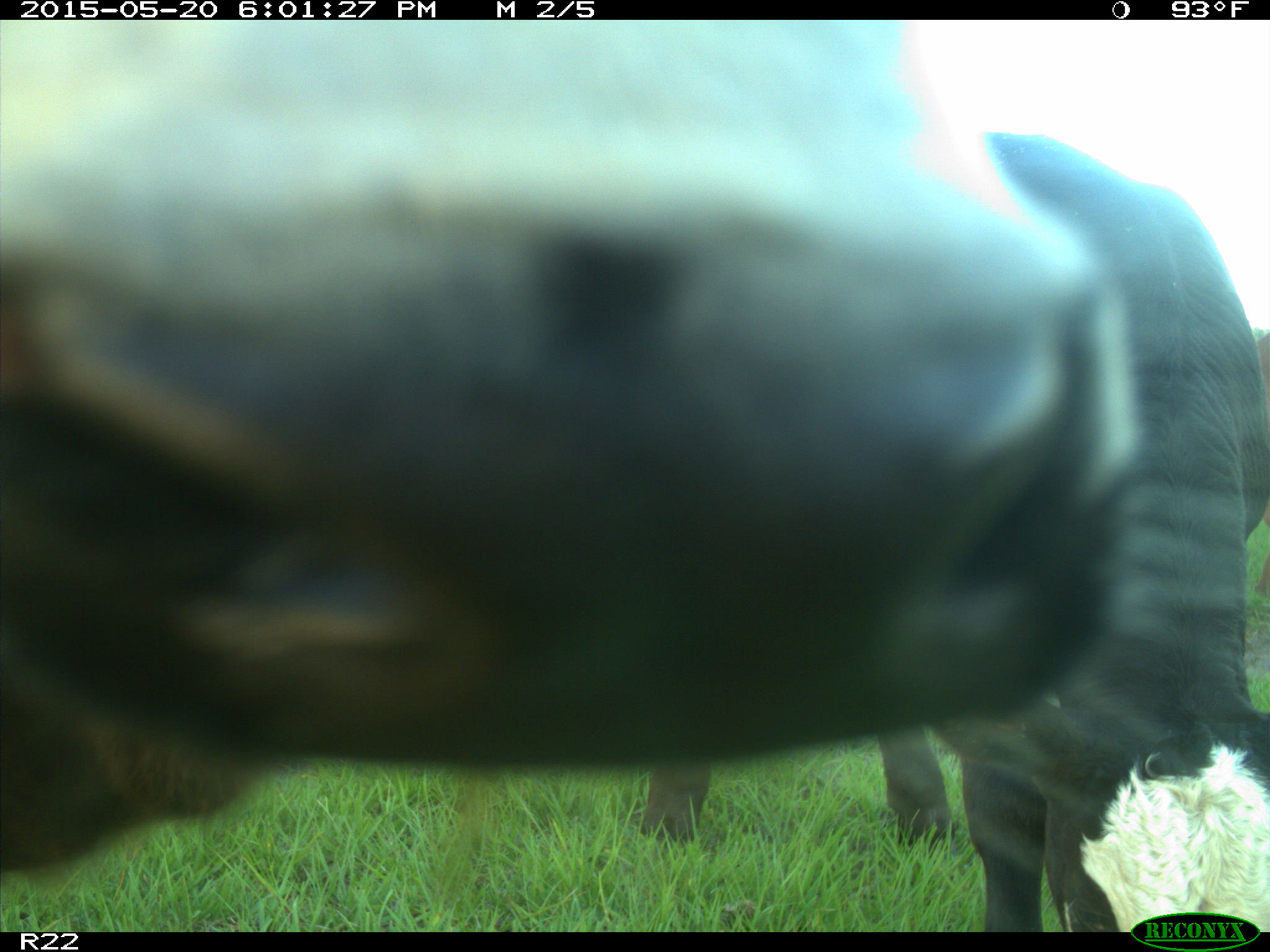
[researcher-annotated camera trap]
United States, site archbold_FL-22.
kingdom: Animalia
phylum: Chordata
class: Mammalia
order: Artiodactyla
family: Bovidae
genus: Bos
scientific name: Bos taurus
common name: domestic cow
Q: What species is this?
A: Bos taurus (domestic cow).